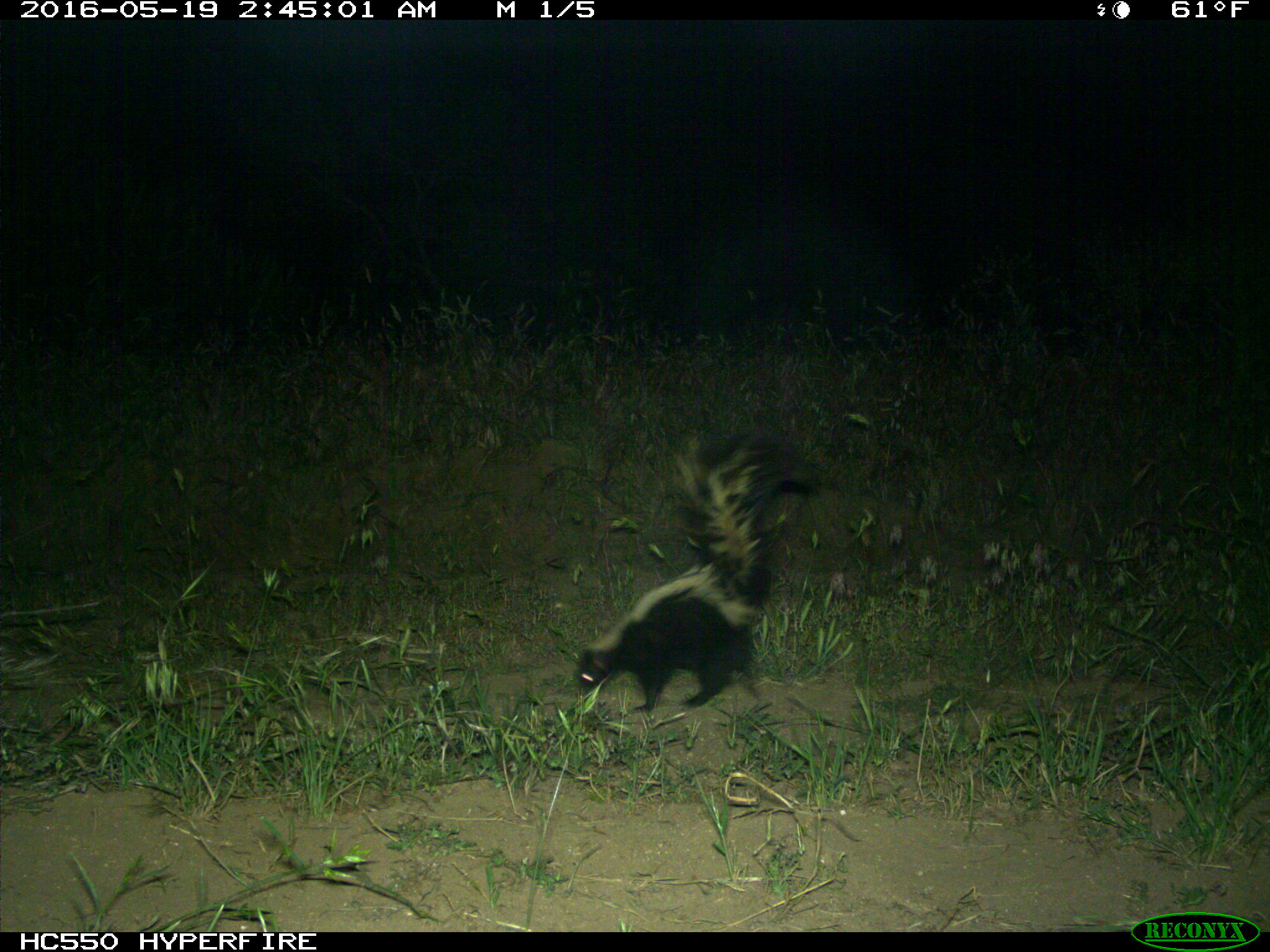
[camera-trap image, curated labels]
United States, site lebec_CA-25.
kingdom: Animalia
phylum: Chordata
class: Mammalia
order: Carnivora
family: Mephitidae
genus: Mephitis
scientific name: Mephitis mephitis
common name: striped skunk